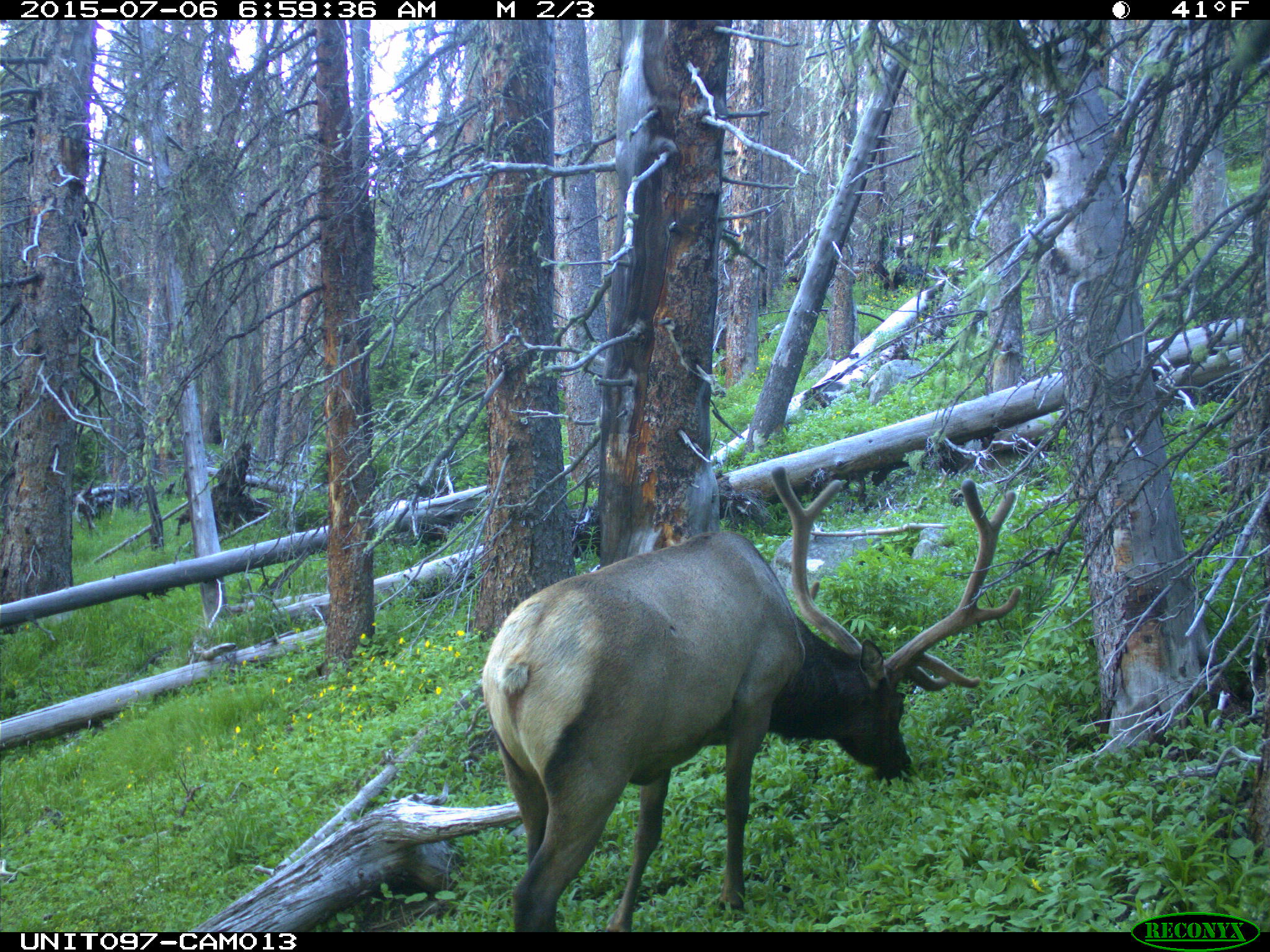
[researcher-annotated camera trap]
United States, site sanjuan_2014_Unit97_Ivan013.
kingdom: Animalia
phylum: Chordata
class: Mammalia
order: Artiodactyla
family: Cervidae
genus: Cervus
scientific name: Cervus elaphus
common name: red deer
Cervus elaphus (red deer).